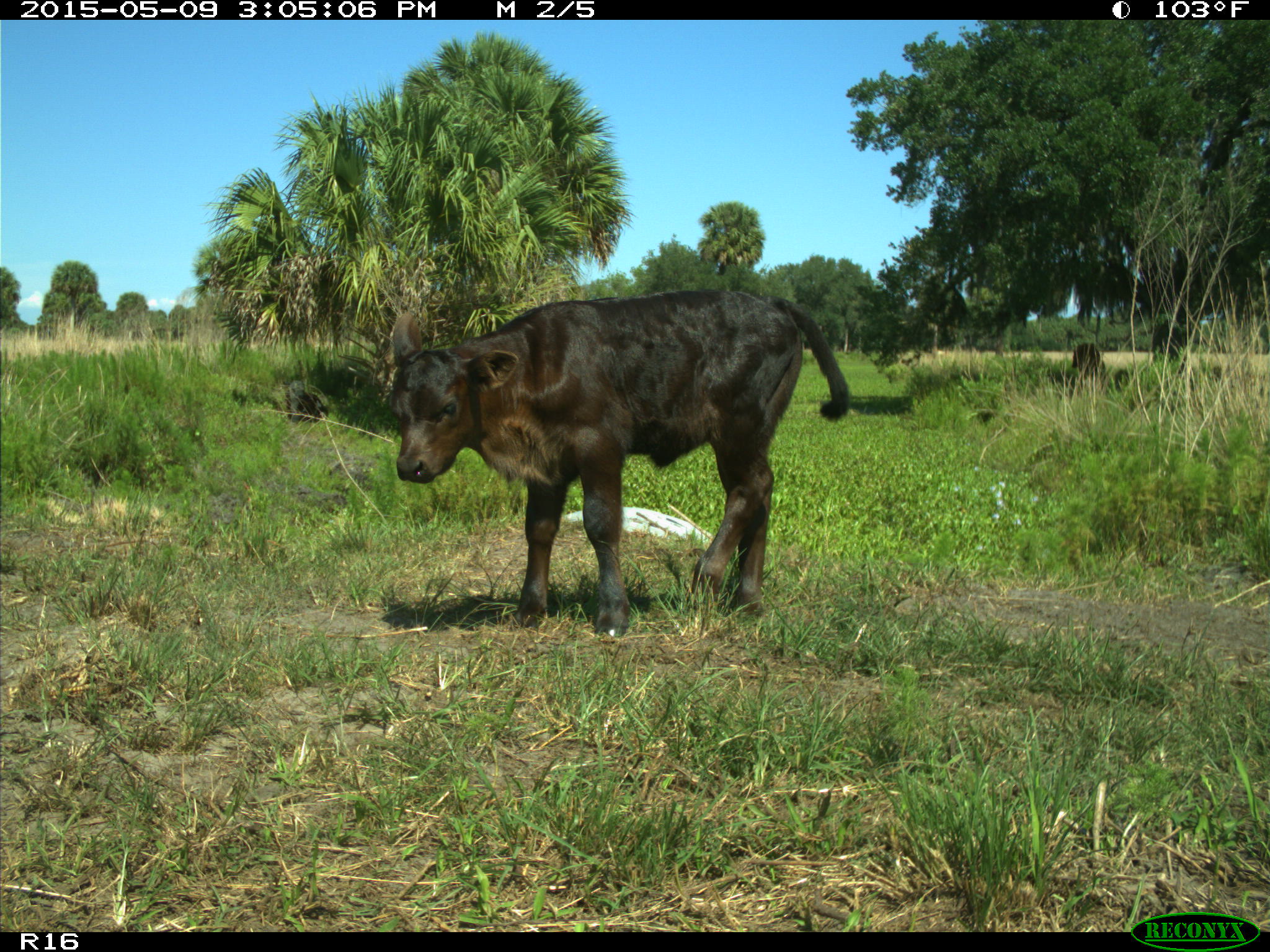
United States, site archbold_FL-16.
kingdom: Animalia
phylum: Chordata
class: Mammalia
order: Artiodactyla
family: Bovidae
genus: Bos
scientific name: Bos taurus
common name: domestic cow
Bos taurus (domestic cow).